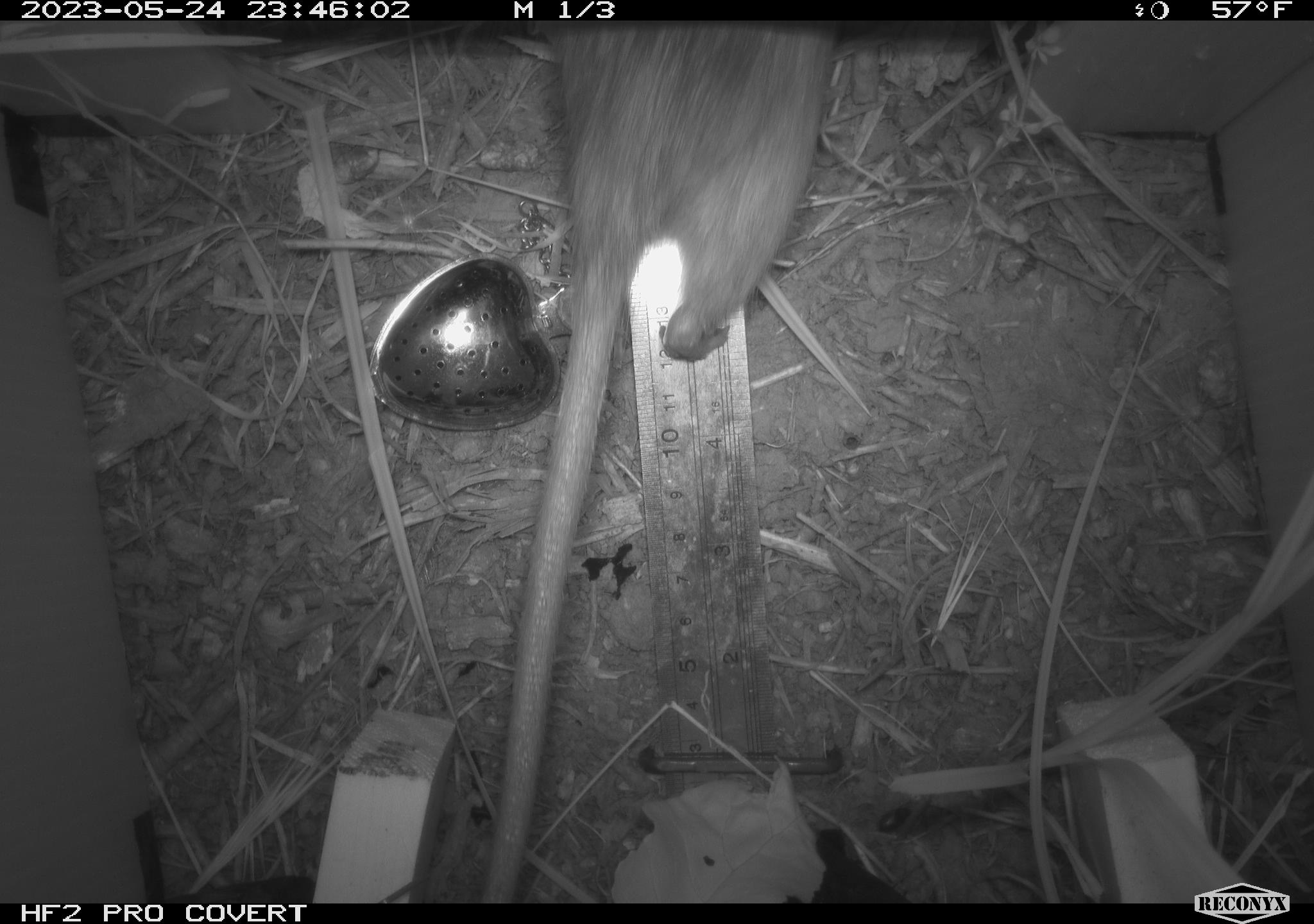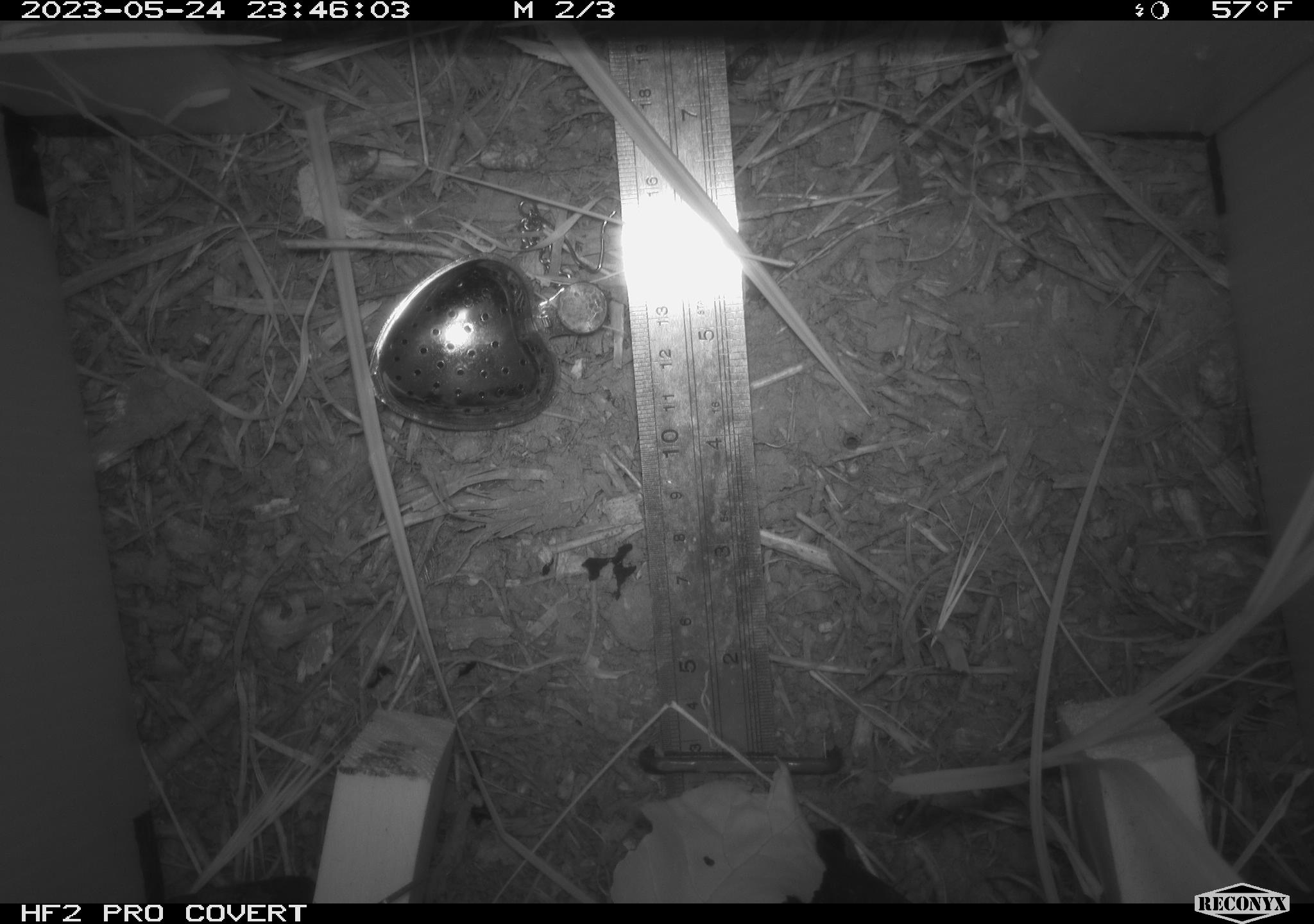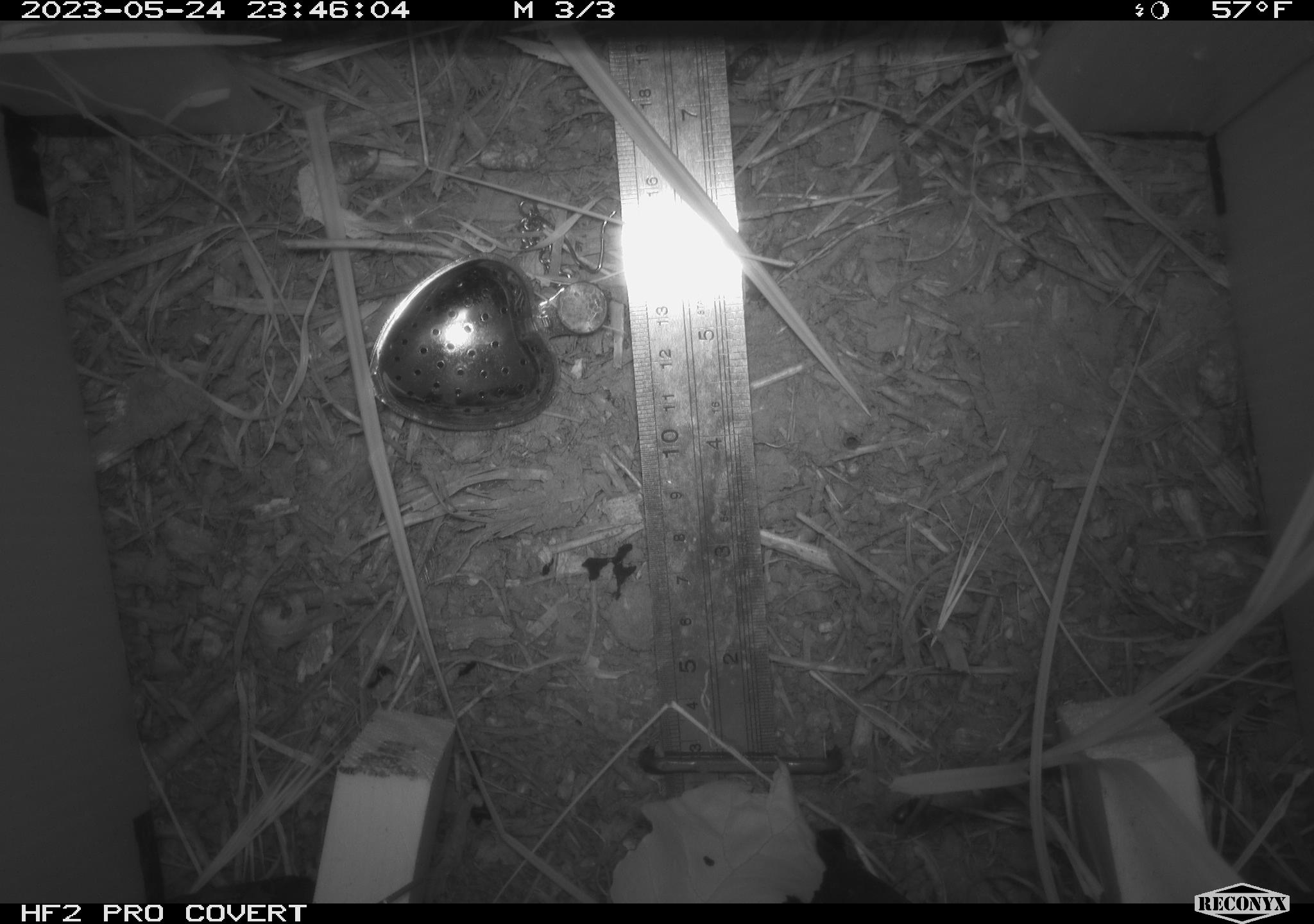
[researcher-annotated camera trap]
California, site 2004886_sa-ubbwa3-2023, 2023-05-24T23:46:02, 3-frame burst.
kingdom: Animalia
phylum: Chordata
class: Mammalia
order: Rodentia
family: Muridae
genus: Rattus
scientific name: Rattus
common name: rat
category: rattus species